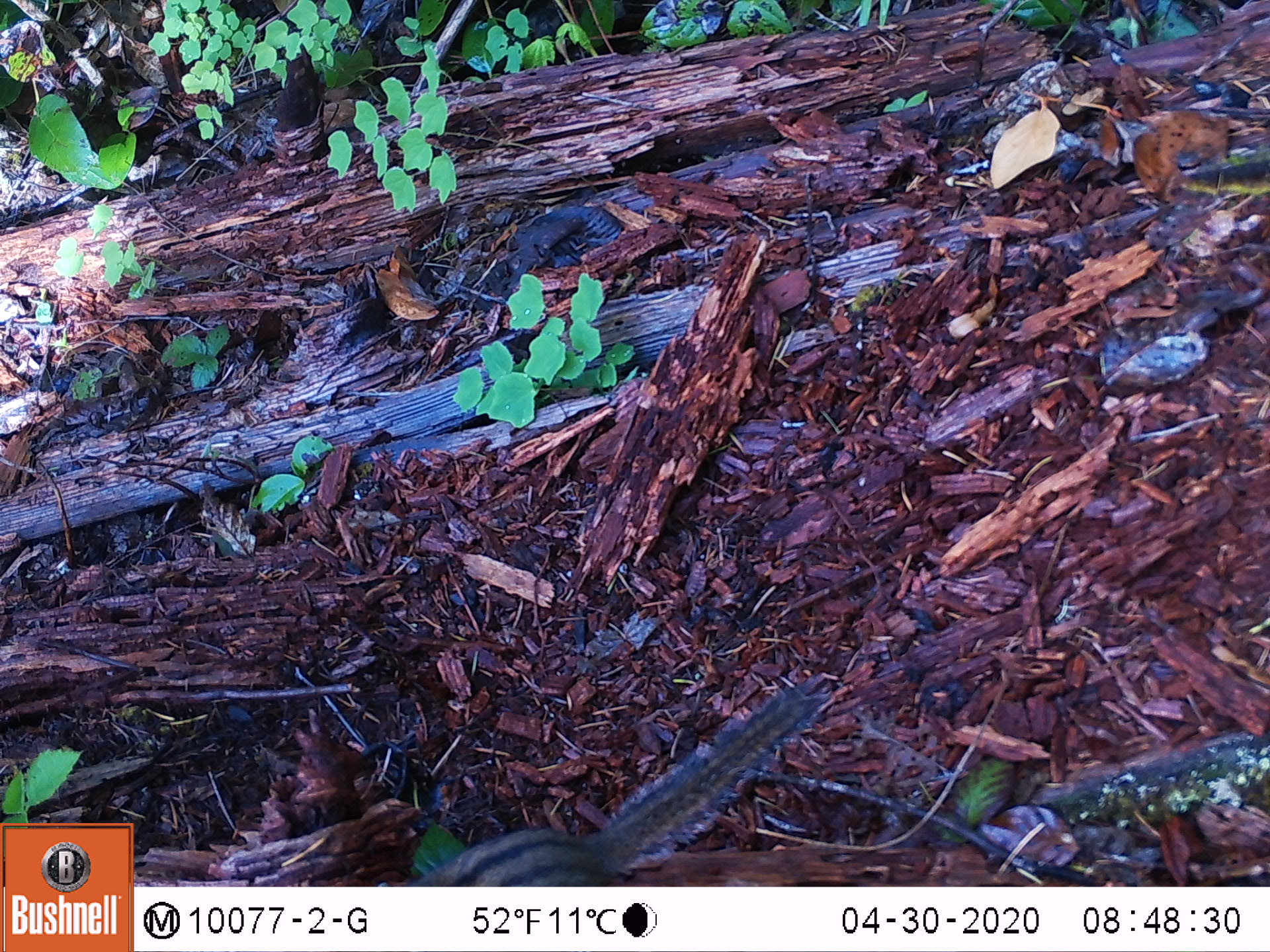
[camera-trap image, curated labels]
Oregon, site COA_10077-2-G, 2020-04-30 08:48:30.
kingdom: Animalia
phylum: Chordata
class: Mammalia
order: Rodentia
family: Sciuridae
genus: Neotamias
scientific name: Neotamias townsendii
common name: townsend's chipmunk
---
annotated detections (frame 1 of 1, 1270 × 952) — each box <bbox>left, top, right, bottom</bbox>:
townsend's chipmunk: <bbox>440, 671, 832, 880</bbox>